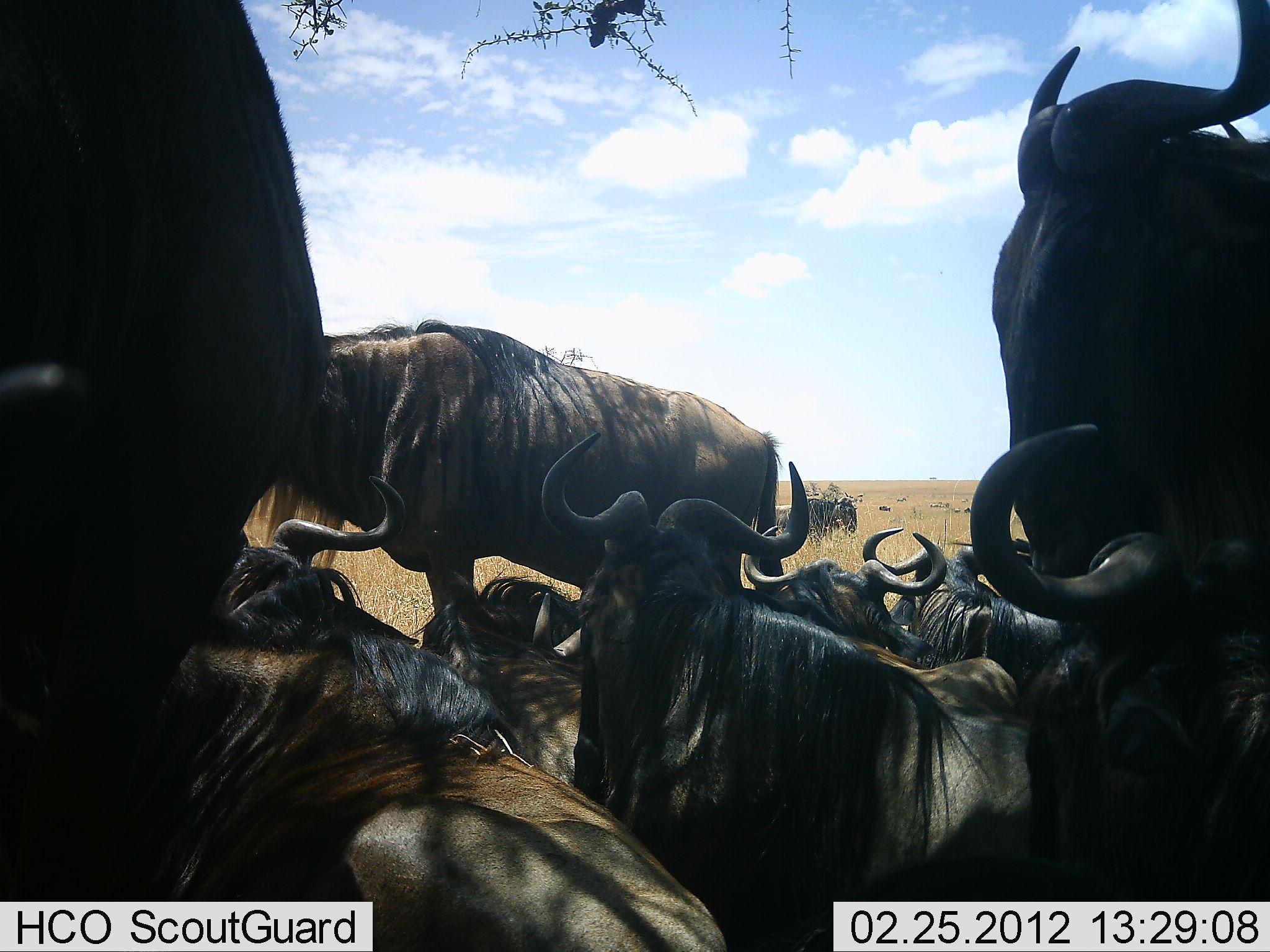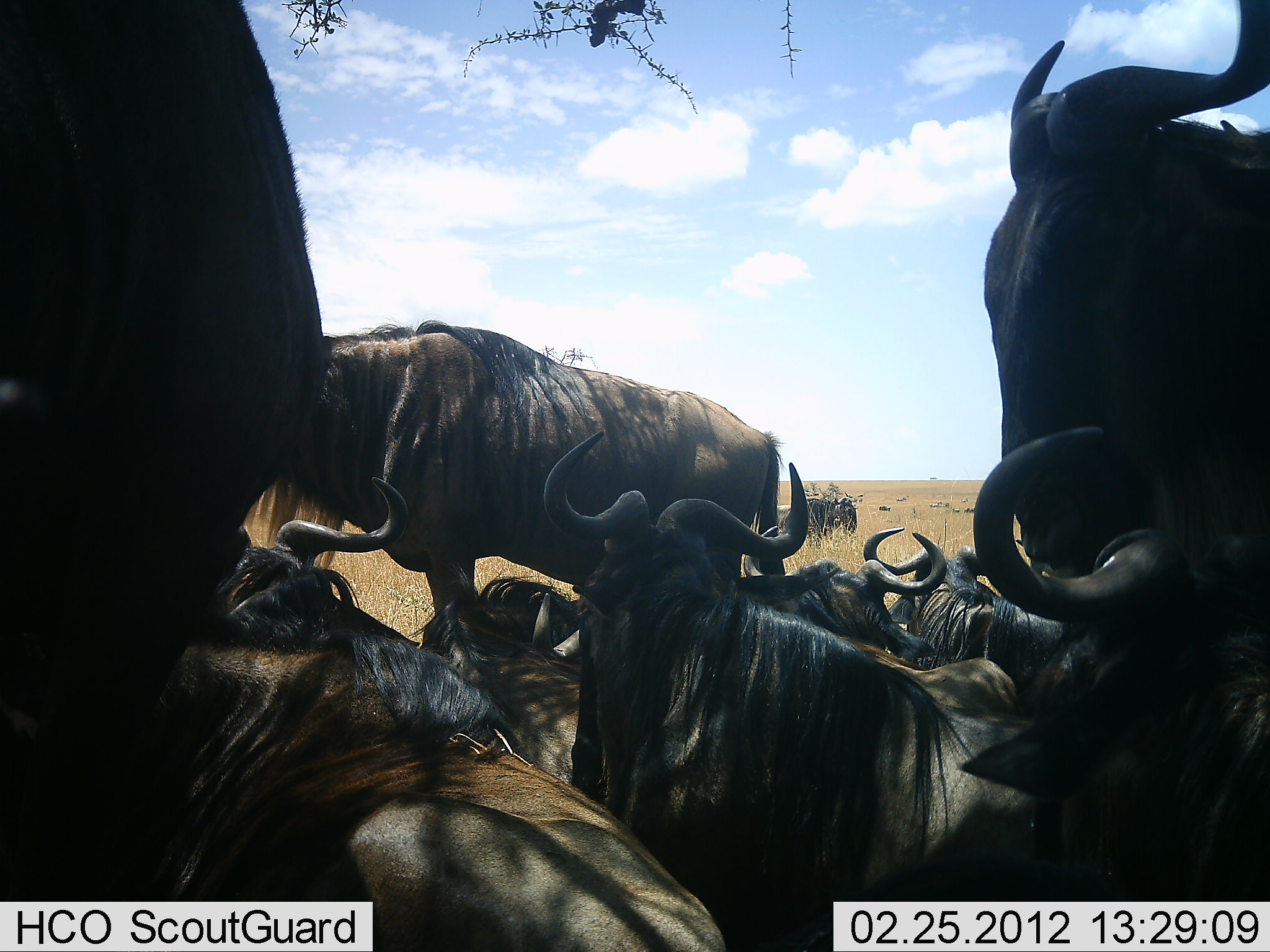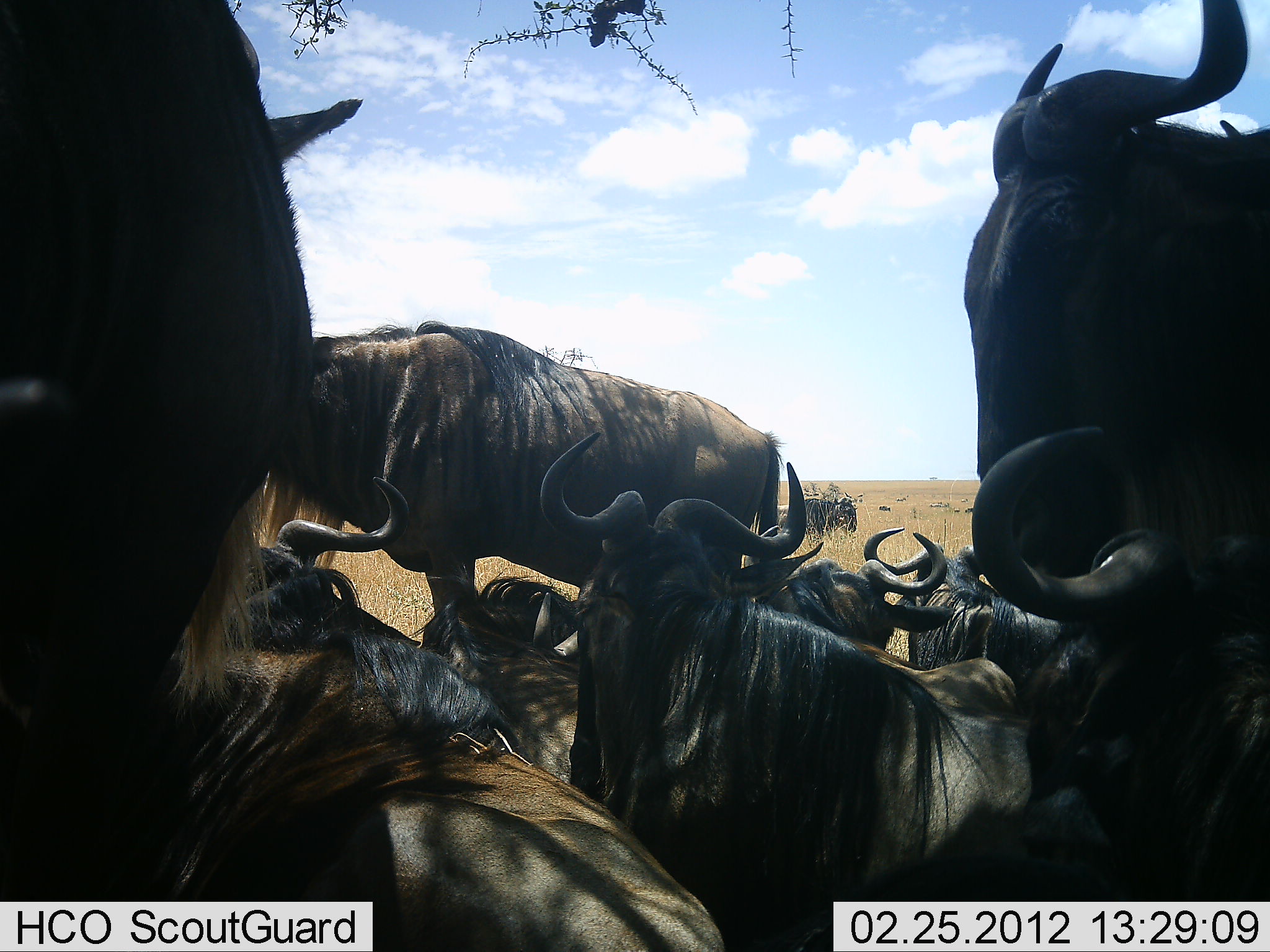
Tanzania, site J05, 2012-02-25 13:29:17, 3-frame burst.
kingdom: Animalia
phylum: Chordata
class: Mammalia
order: Artiodactyla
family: Bovidae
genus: Connochaetes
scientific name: Connochaetes taurinus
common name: blue wildebeest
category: wildebeest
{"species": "wildebeest (blue wildebeest) (Connochaetes taurinus)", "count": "10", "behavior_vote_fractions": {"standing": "71%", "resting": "96%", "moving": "4%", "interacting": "0%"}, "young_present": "0%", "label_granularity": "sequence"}